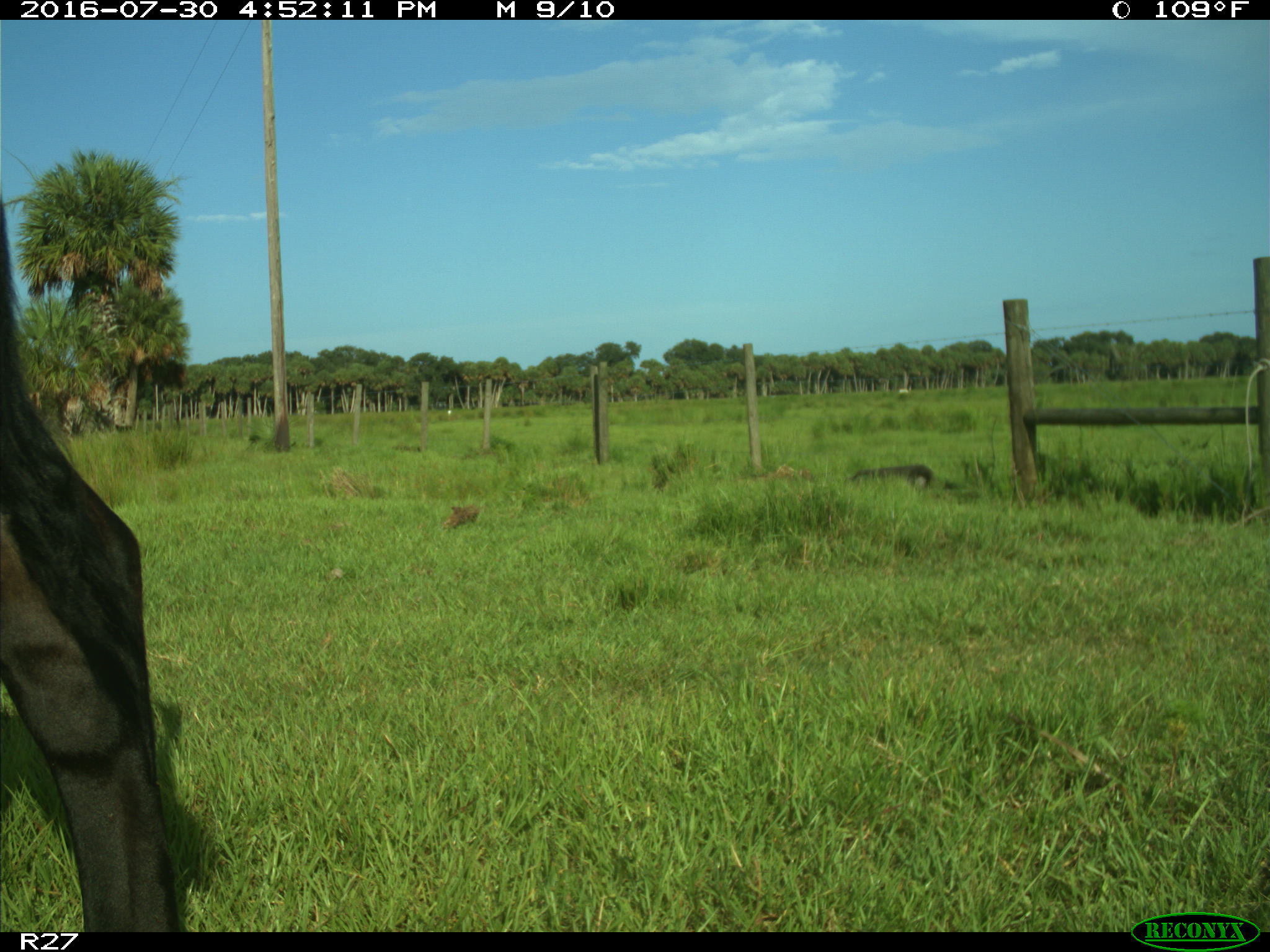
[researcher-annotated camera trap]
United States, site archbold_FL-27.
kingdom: Animalia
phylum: Chordata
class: Mammalia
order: Artiodactyla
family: Bovidae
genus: Bos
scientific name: Bos taurus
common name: domestic cow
Bos taurus (domestic cow).